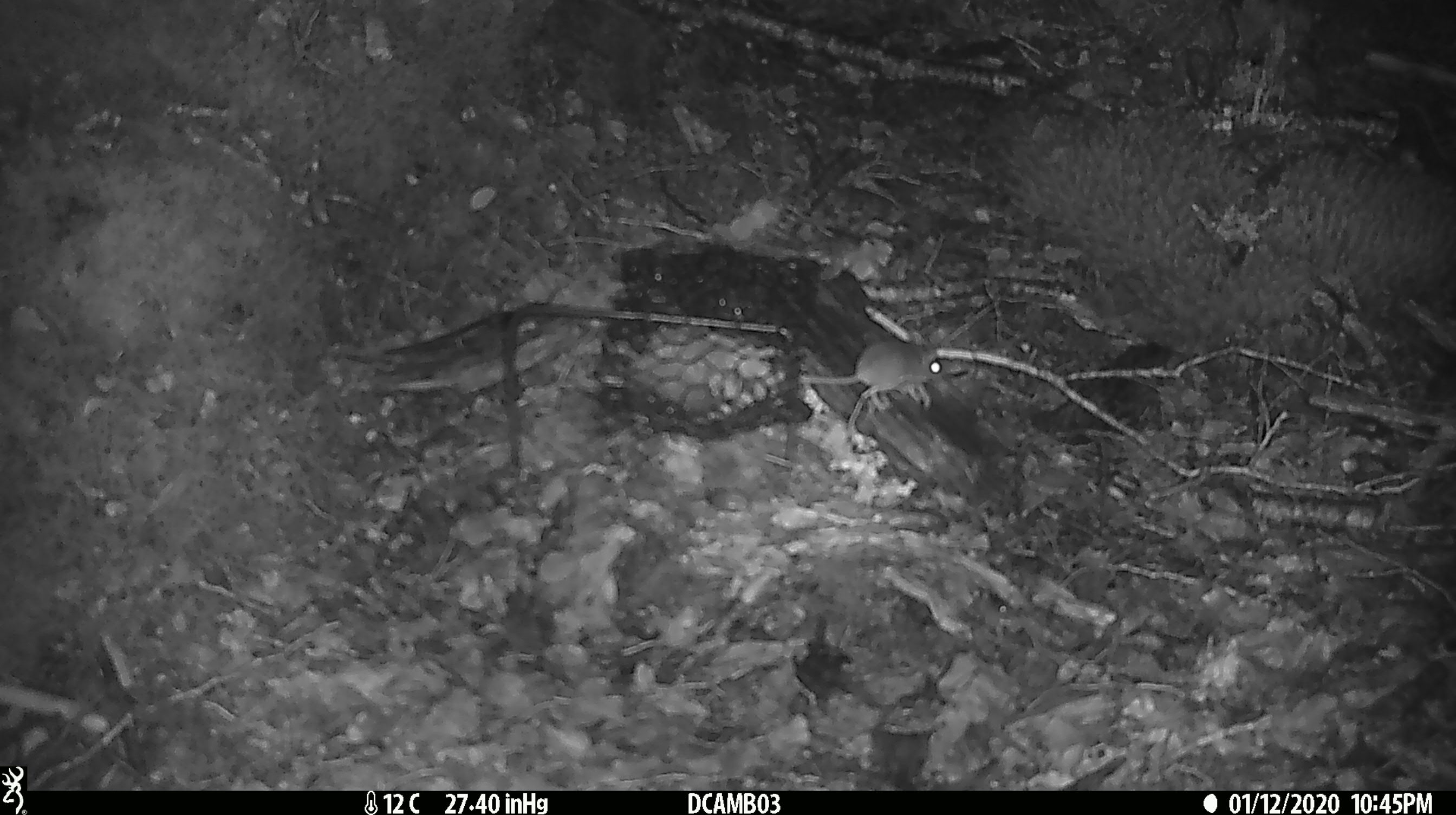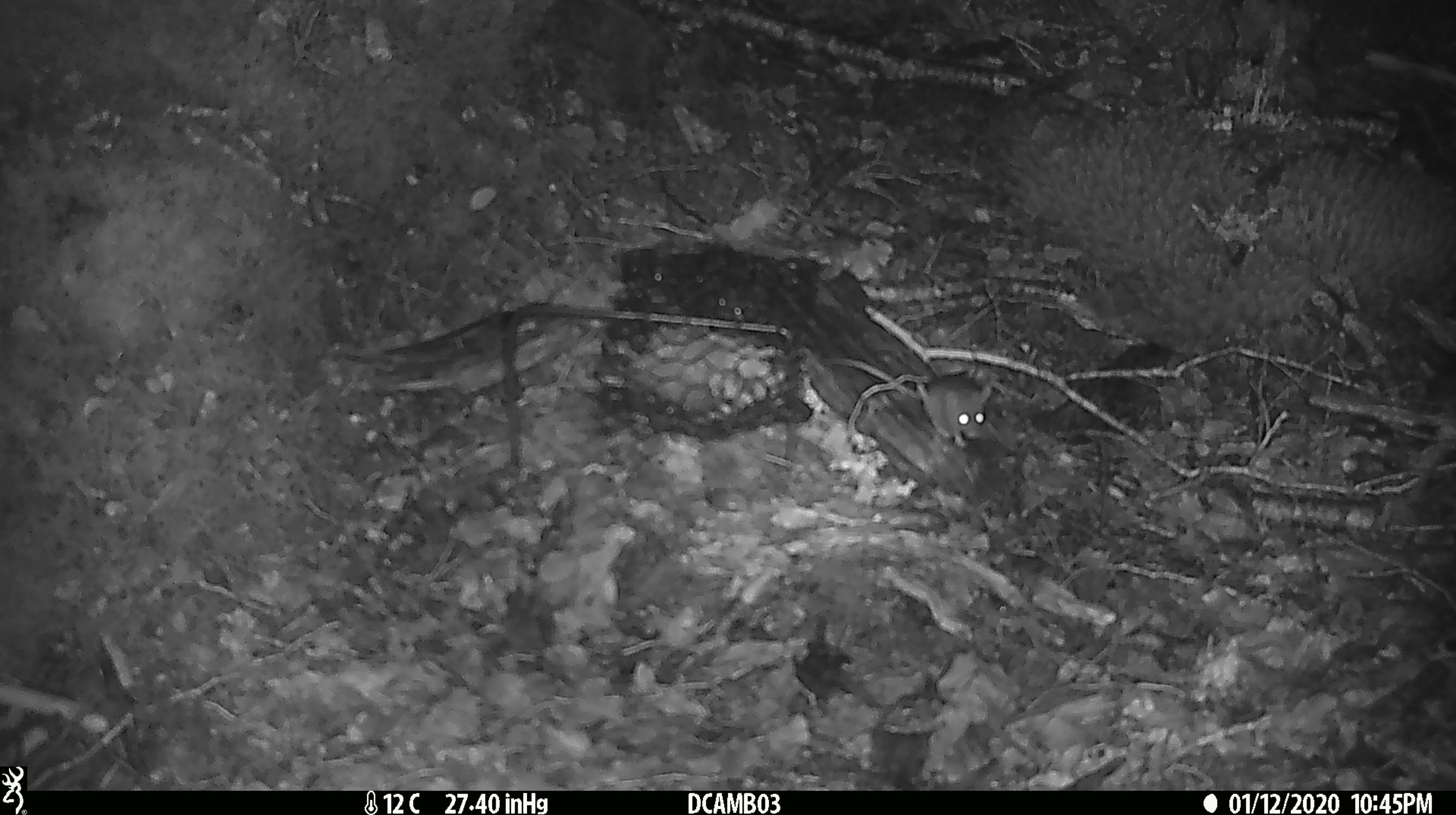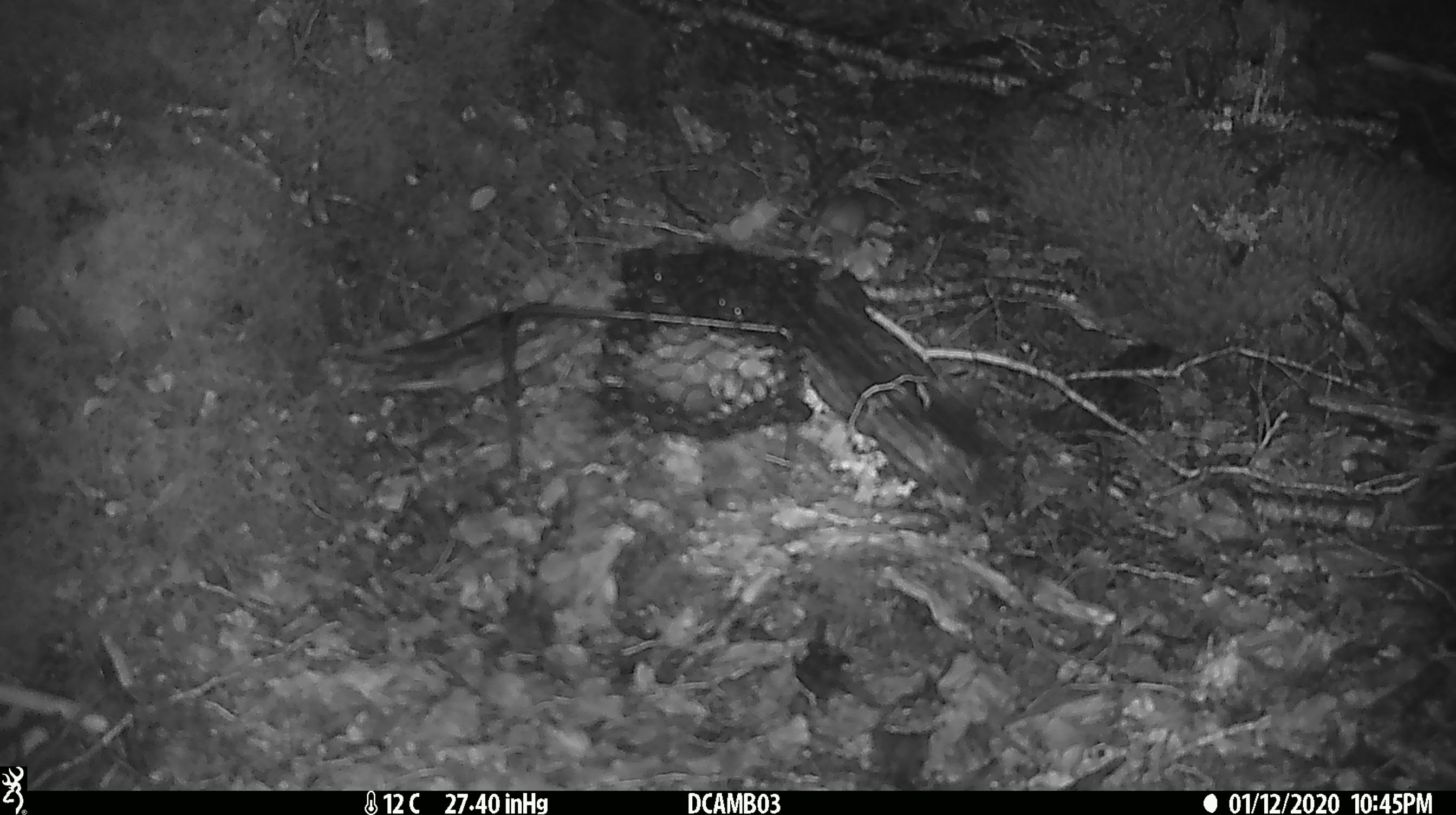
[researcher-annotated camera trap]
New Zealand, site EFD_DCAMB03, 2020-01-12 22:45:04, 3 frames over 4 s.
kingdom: Animalia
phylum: Chordata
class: Mammalia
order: Rodentia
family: Muridae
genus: Mus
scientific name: Mus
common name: mouse